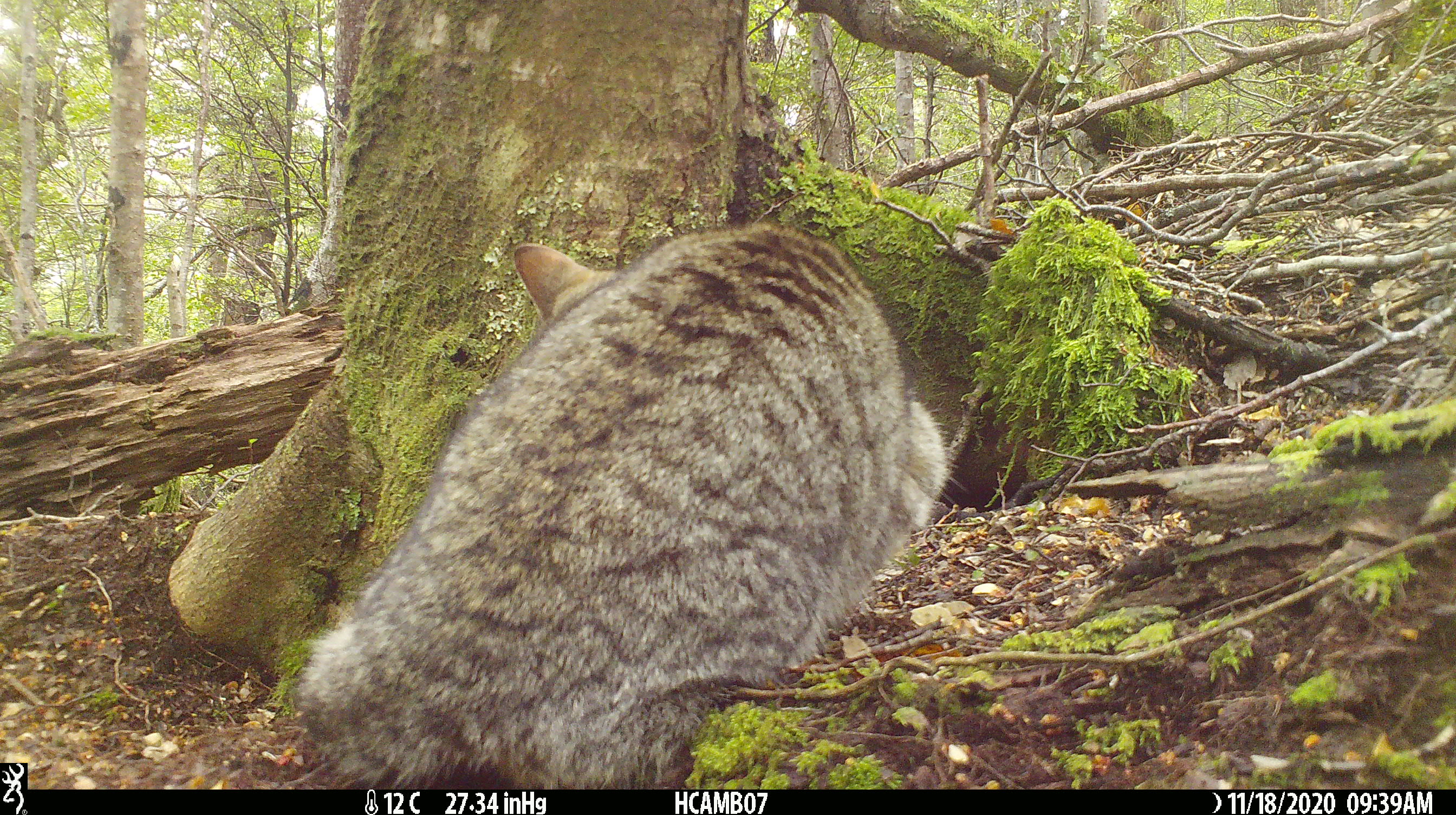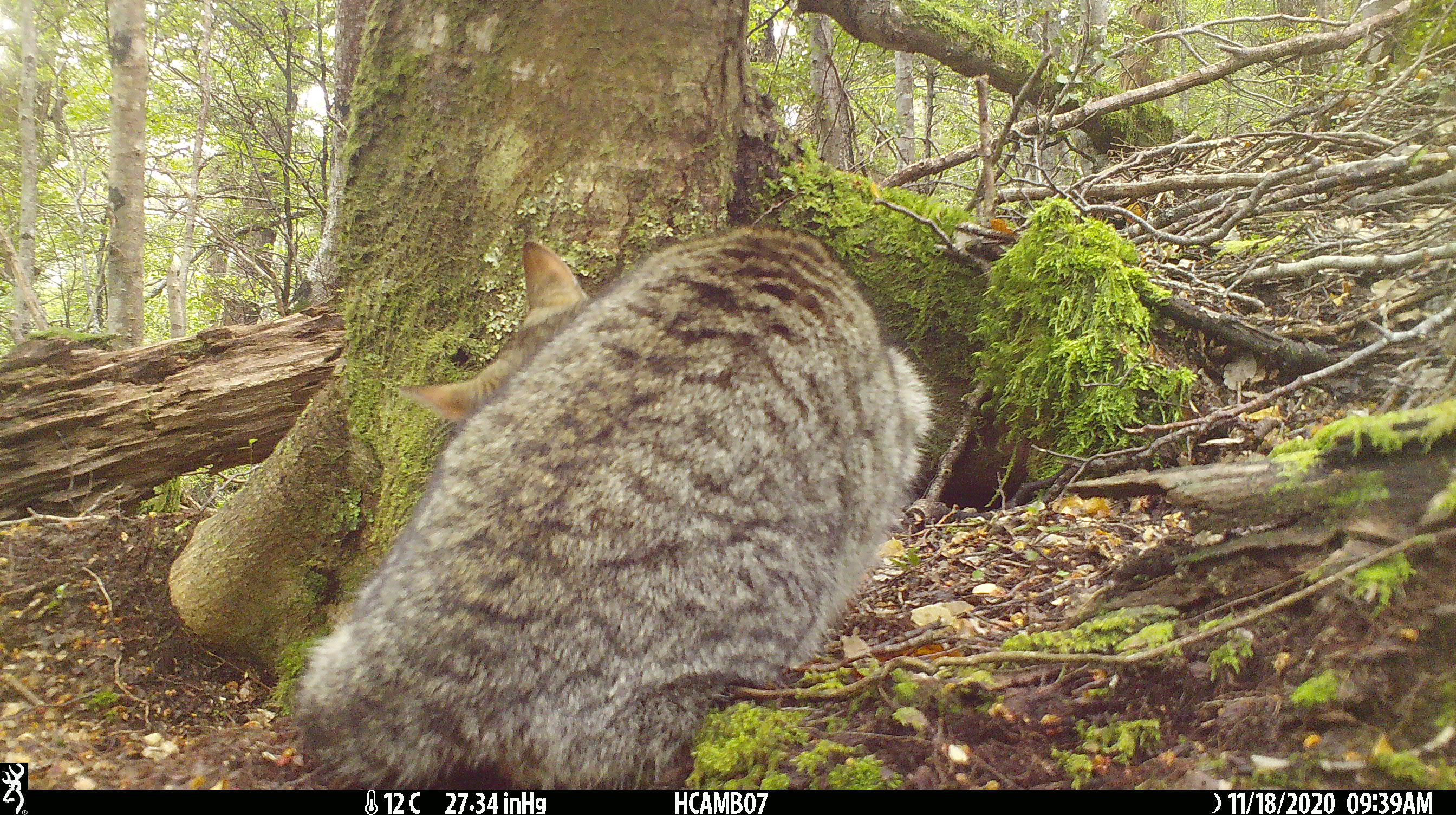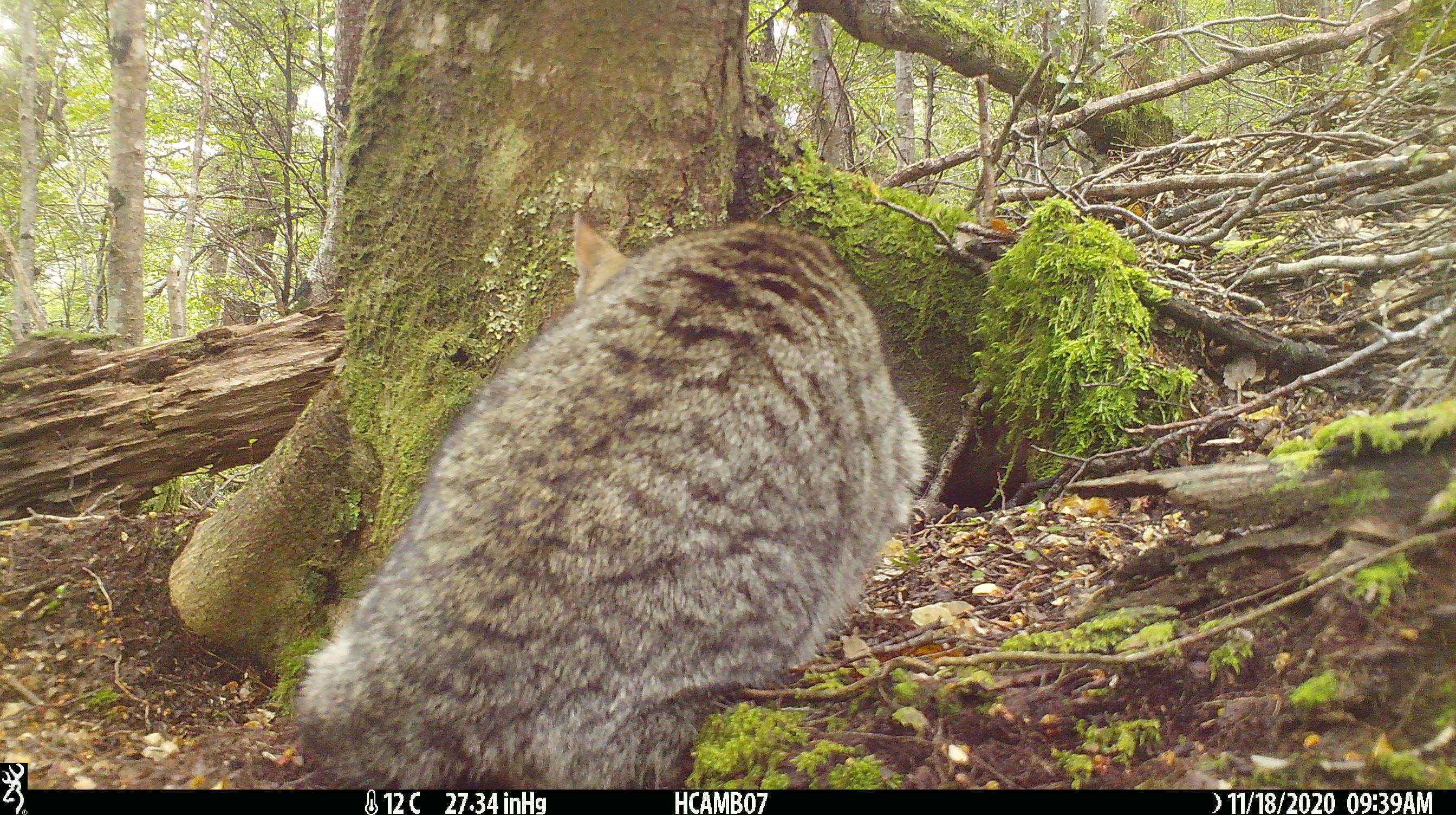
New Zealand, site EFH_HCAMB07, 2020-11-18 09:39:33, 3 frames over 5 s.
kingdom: Animalia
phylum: Chordata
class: Mammalia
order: Carnivora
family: Felidae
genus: Felis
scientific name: Felis catus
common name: domestic cat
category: cat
Cat (domestic cat) (Felis catus).